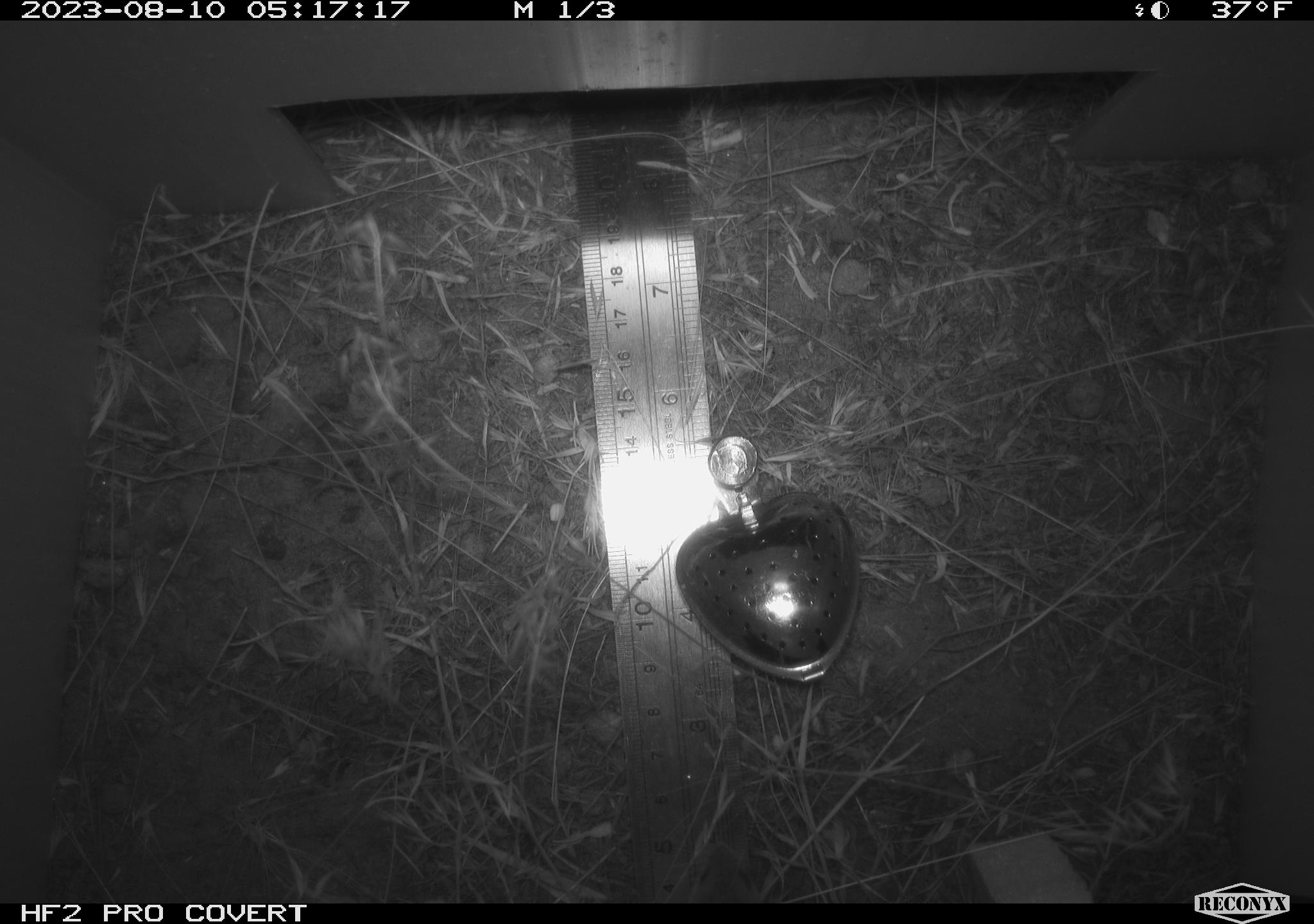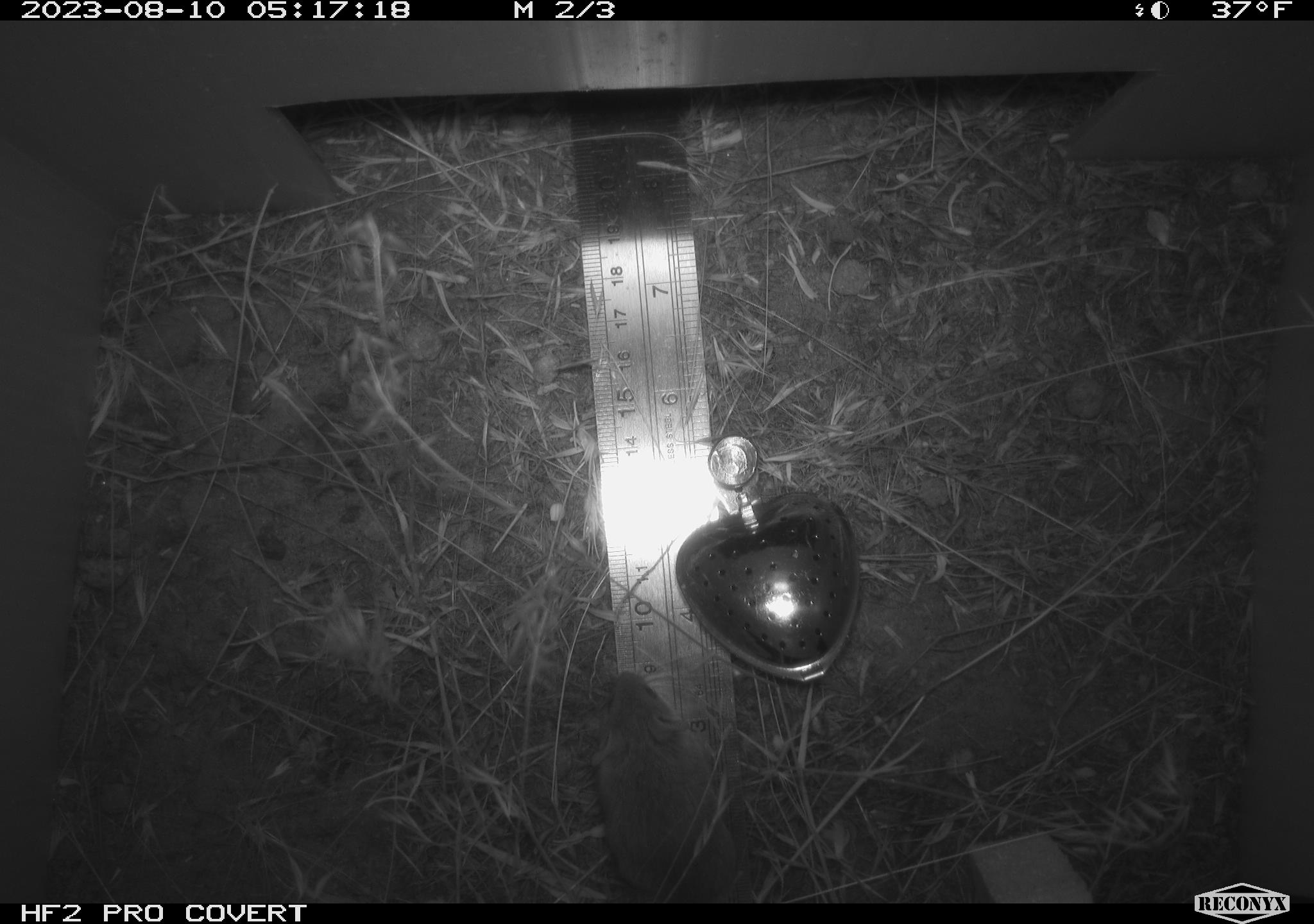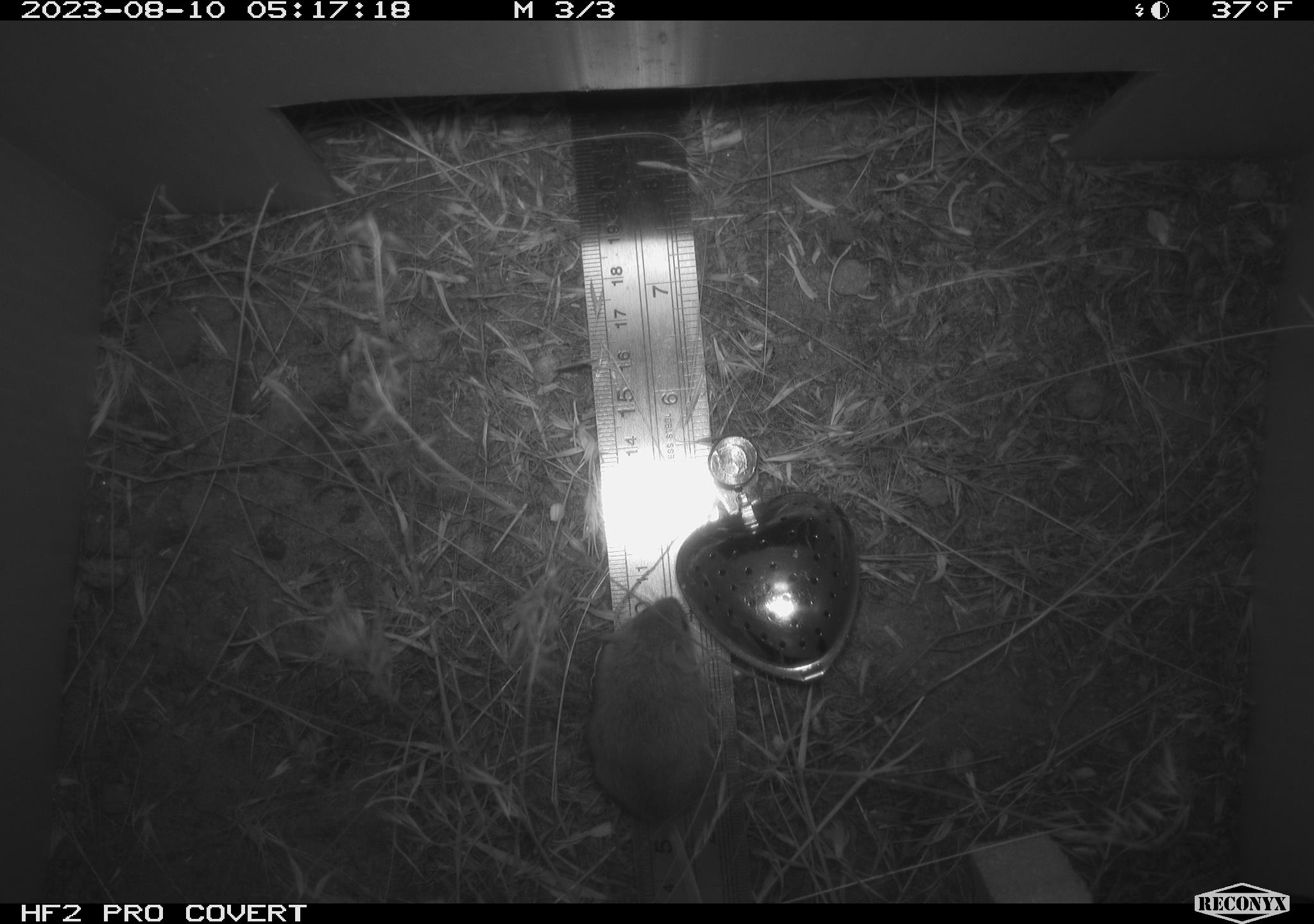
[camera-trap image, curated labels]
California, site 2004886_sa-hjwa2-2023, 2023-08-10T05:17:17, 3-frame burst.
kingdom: Animalia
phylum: Chordata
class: Mammalia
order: Rodentia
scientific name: Rodentia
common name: mouse species